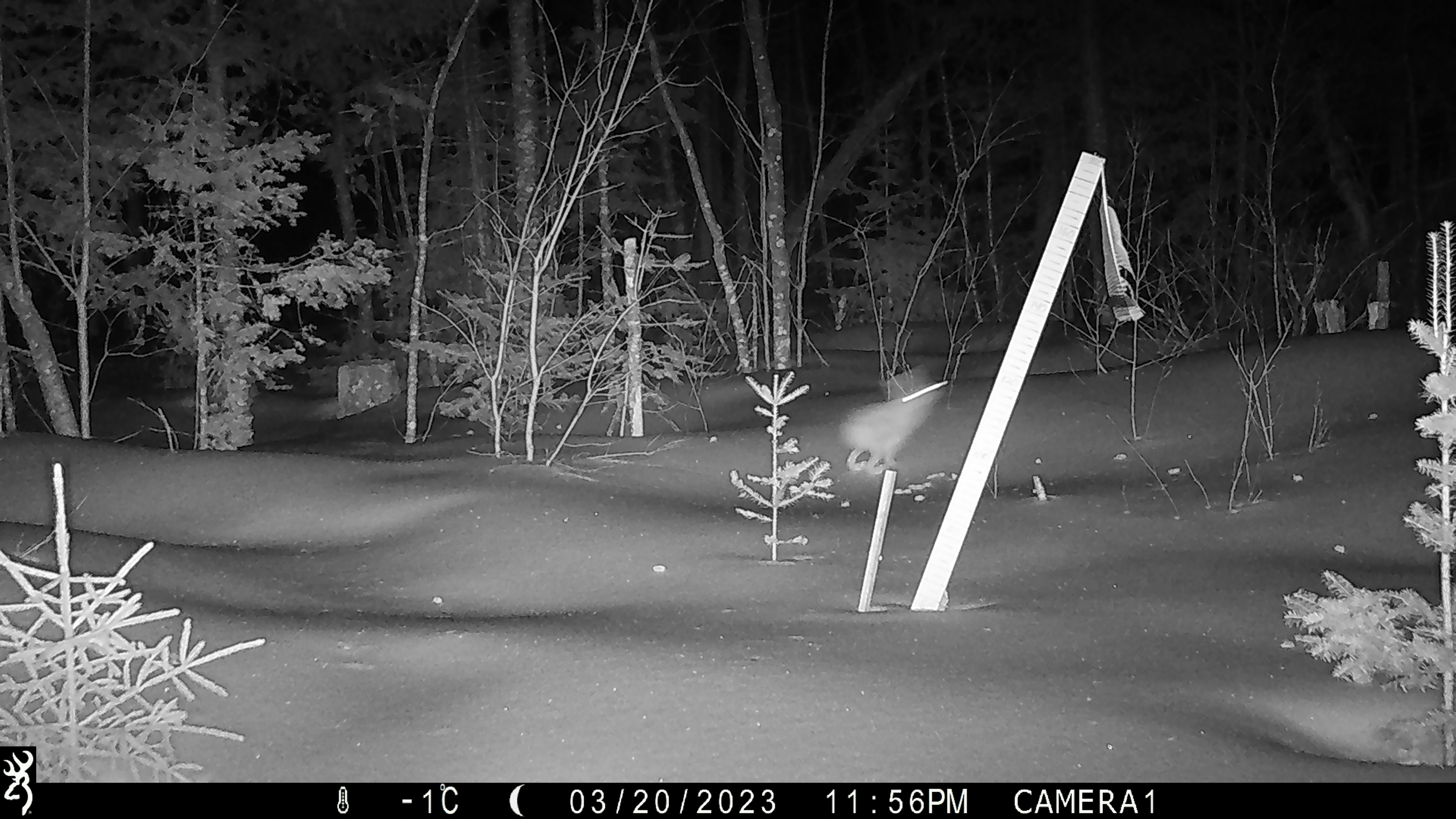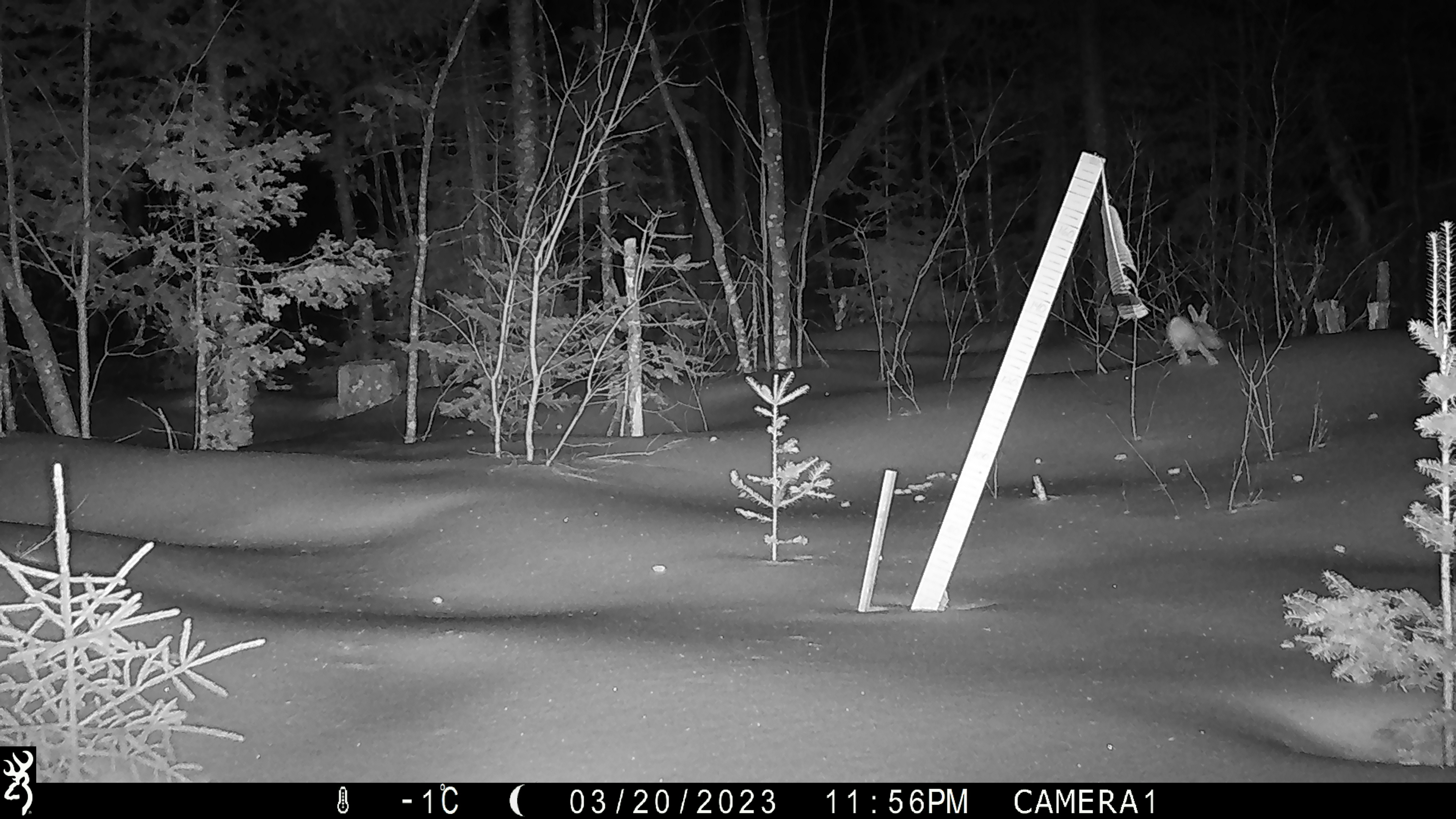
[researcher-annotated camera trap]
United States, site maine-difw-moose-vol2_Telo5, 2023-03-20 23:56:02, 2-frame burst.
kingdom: Animalia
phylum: Chordata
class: Mammalia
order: Lagomorpha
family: Leporidae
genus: Sylvilagus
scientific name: Sylvilagus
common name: cottontail rabbit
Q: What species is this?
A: Cottontail rabbit (Sylvilagus).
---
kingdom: Animalia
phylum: Chordata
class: Mammalia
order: Lagomorpha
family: Leporidae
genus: Lepus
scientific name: Lepus americanus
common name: snowshoe hare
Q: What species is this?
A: Snowshoe hare (Lepus americanus).